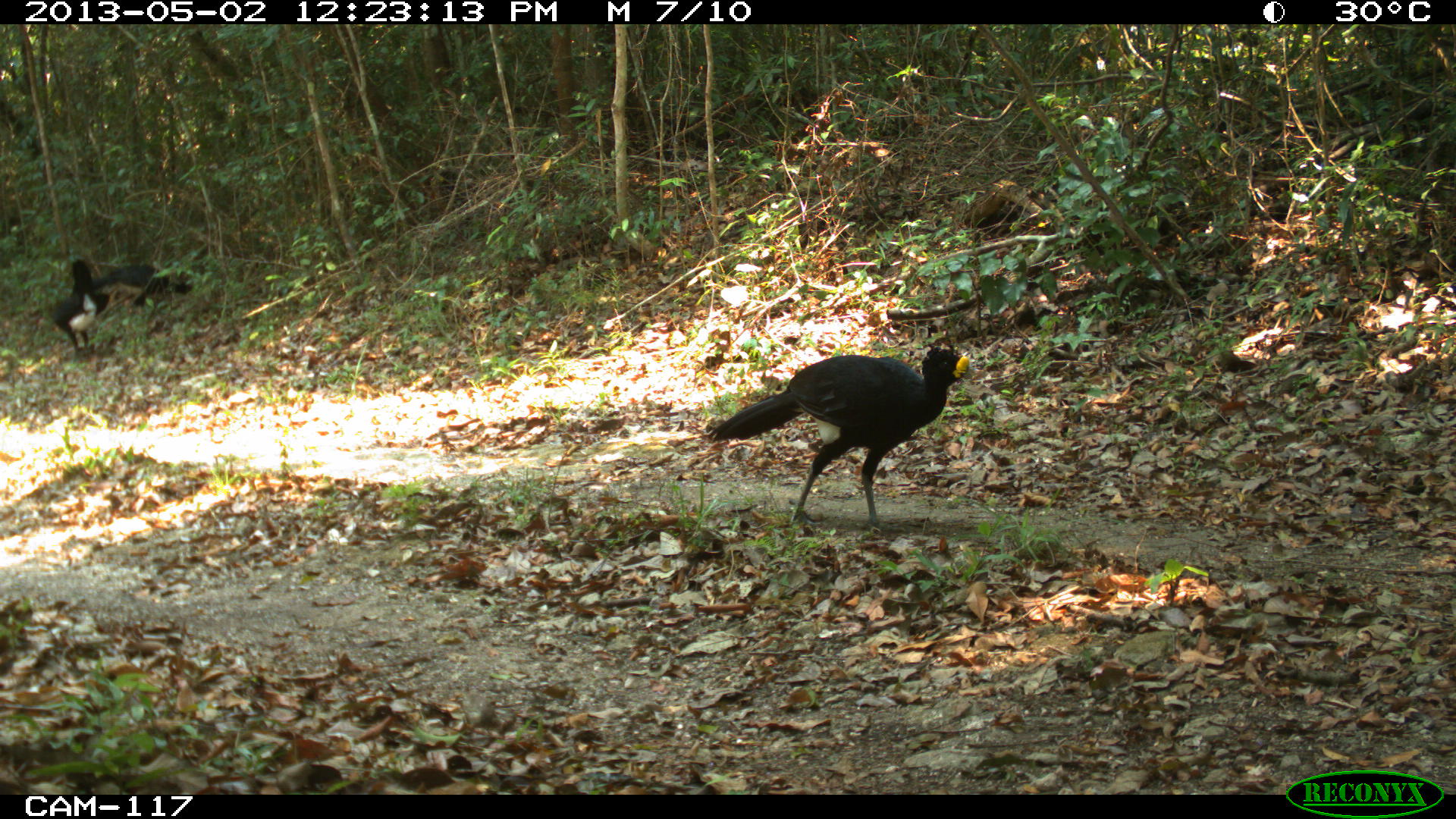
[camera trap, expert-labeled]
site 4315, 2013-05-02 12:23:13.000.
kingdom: Animalia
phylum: Chordata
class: Aves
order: Galliformes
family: Cracidae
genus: Crax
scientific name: Crax rubra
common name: great curassow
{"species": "Crax rubra (great curassow)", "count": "3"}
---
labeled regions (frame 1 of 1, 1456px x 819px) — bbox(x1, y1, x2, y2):
crax rubra: bbox(707, 345, 973, 527); bbox(50, 256, 121, 352); bbox(94, 261, 191, 308)